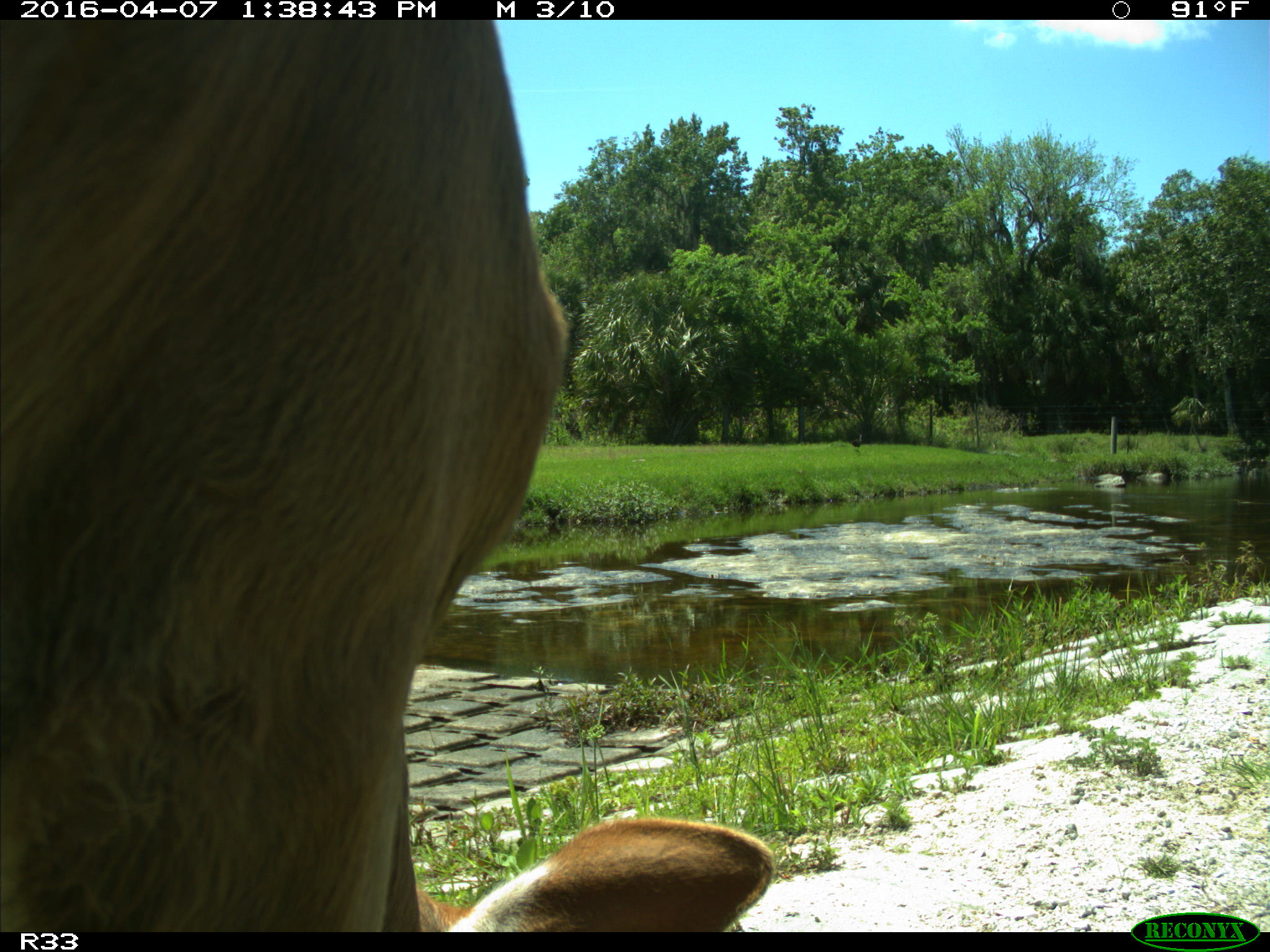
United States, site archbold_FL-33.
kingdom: Animalia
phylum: Chordata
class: Mammalia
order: Artiodactyla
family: Bovidae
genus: Bos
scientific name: Bos taurus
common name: domestic cow